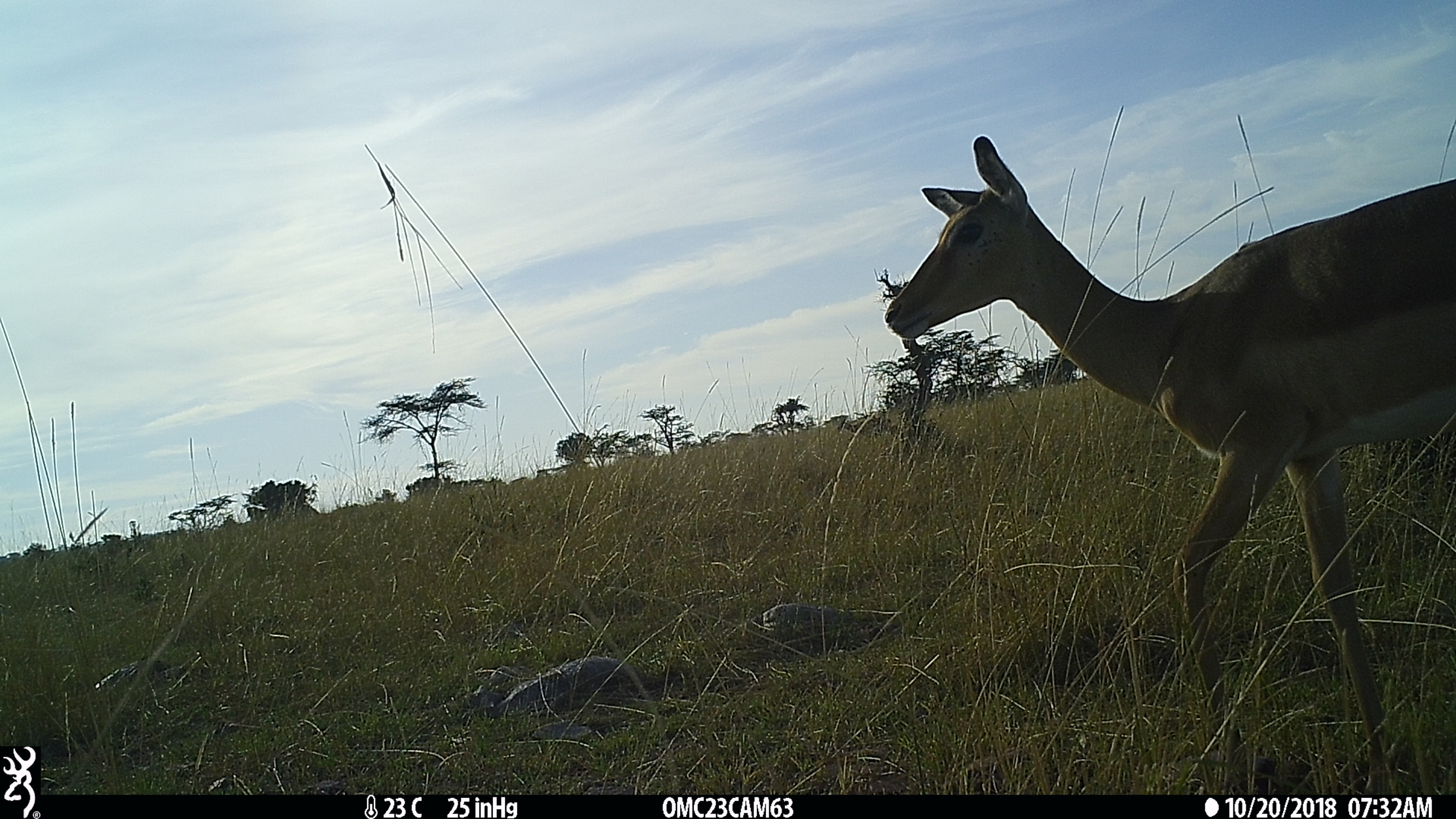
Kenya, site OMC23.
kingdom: Animalia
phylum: Chordata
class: Mammalia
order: Artiodactyla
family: Bovidae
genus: Aepyceros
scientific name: Aepyceros melampus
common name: impala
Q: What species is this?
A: Impala (Aepyceros melampus).